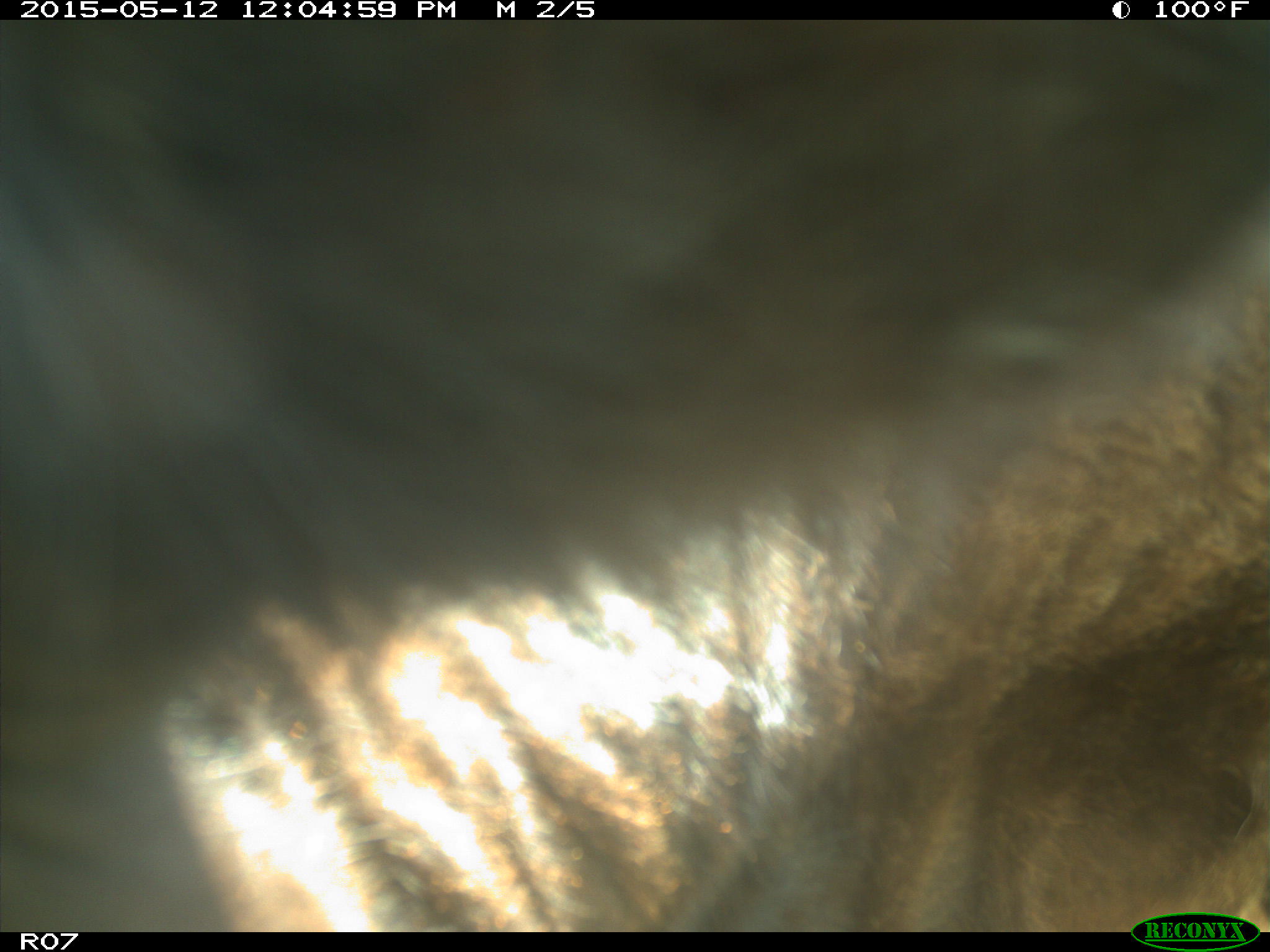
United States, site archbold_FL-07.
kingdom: Animalia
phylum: Chordata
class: Mammalia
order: Artiodactyla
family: Bovidae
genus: Bos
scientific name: Bos taurus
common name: domestic cow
Bos taurus (domestic cow).